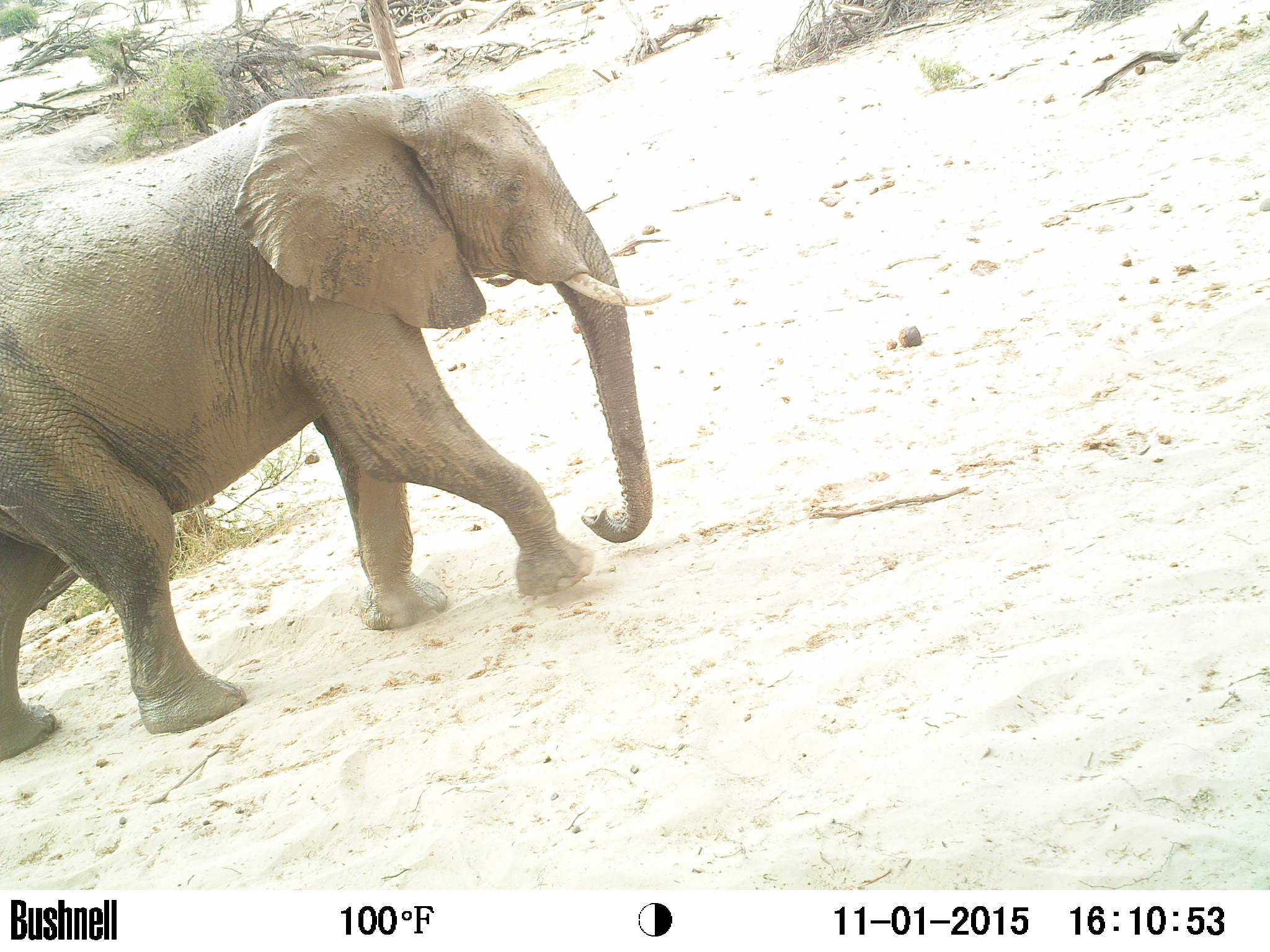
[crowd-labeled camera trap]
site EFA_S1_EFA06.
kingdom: Animalia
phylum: Chordata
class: Mammalia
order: Proboscidea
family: Elephantidae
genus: Loxodonta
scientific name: Loxodonta africana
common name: african bush elephant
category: elephant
Elephant (african bush elephant) (Loxodonta africana), count 1. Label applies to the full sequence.